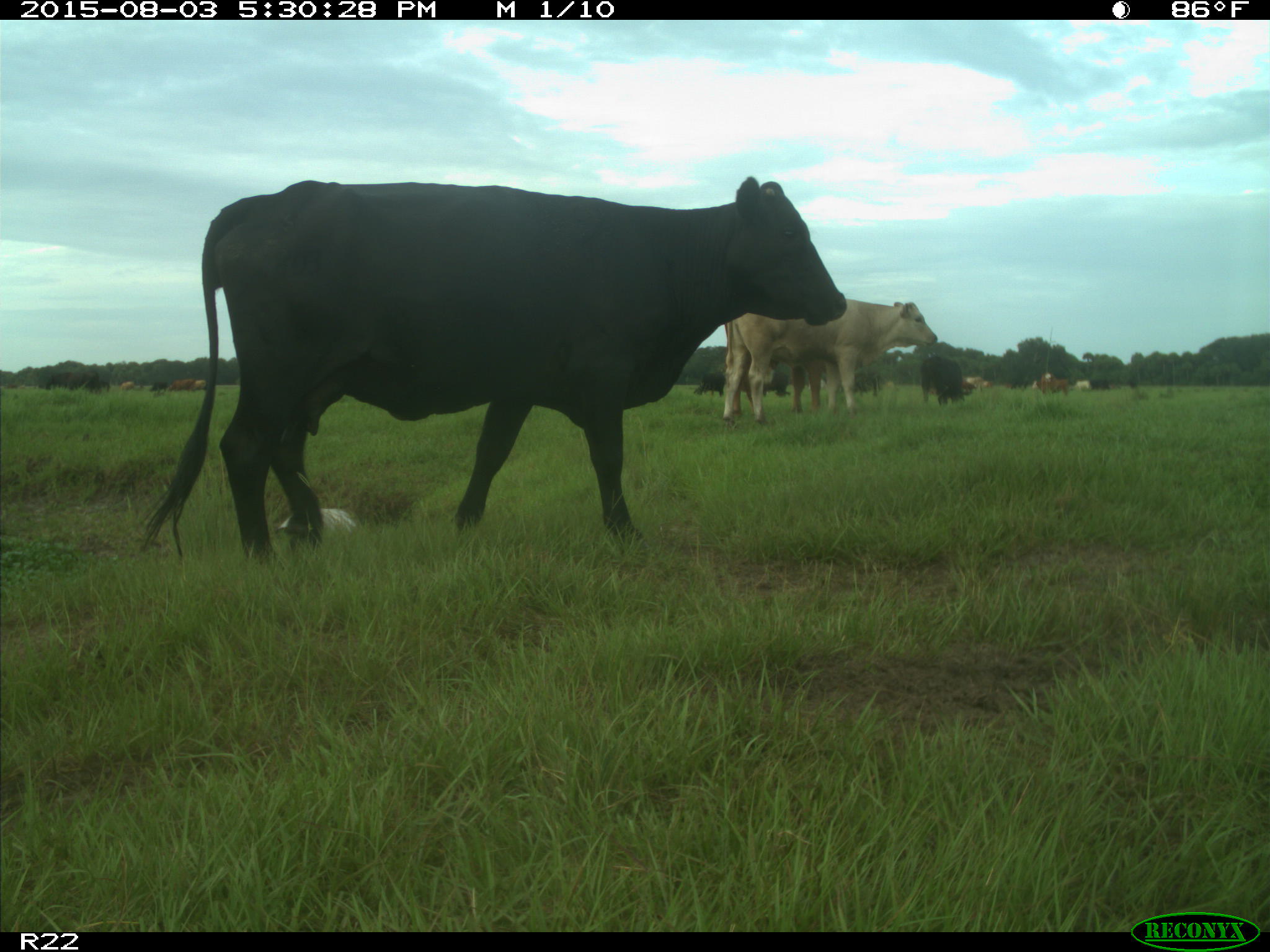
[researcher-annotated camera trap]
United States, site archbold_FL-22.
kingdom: Animalia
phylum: Chordata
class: Mammalia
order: Artiodactyla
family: Bovidae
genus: Bos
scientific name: Bos taurus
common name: domestic cow